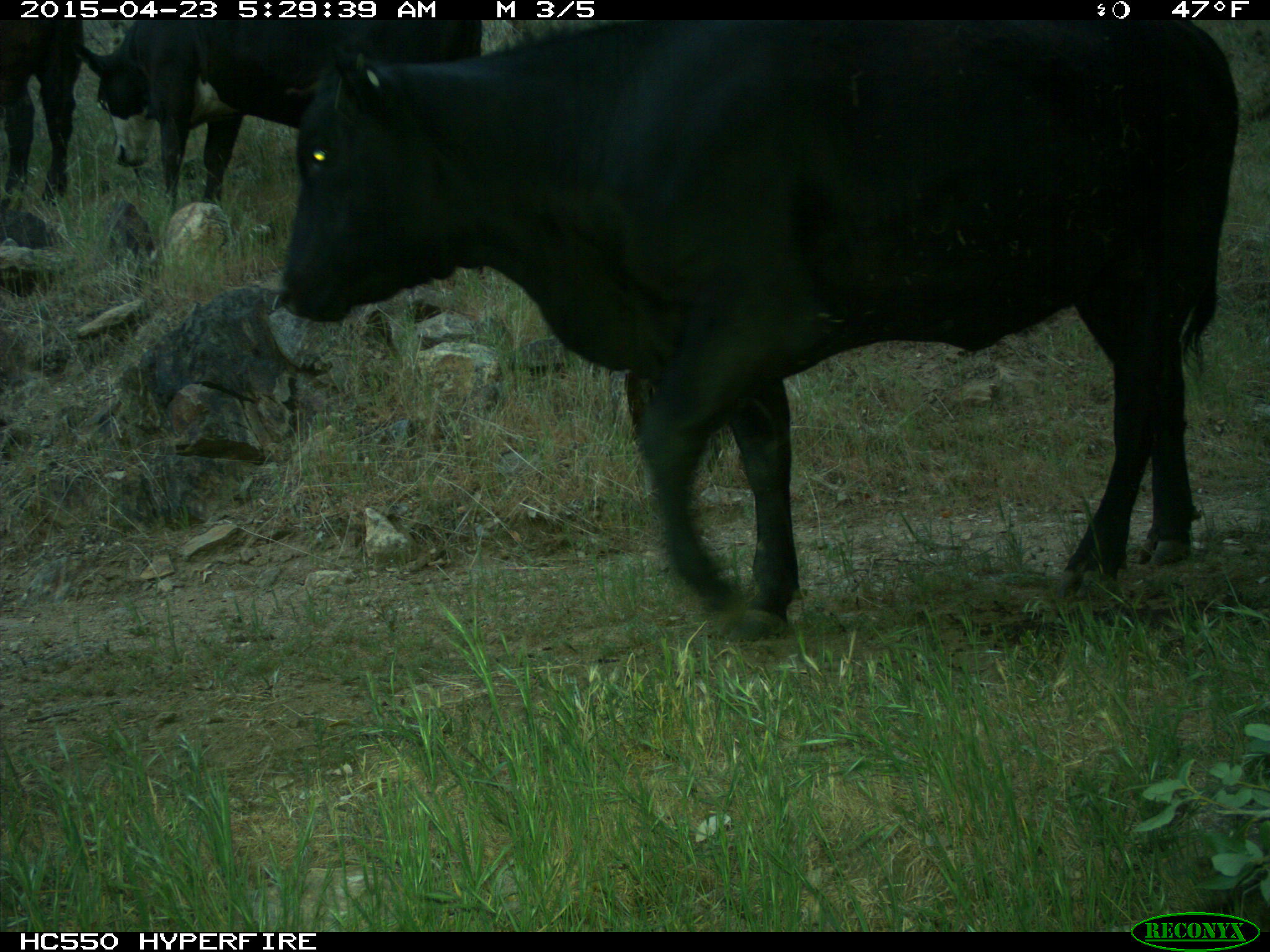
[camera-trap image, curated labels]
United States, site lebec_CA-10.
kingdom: Animalia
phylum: Chordata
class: Mammalia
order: Artiodactyla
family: Bovidae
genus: Bos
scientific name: Bos taurus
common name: domestic cow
Bos taurus (domestic cow).